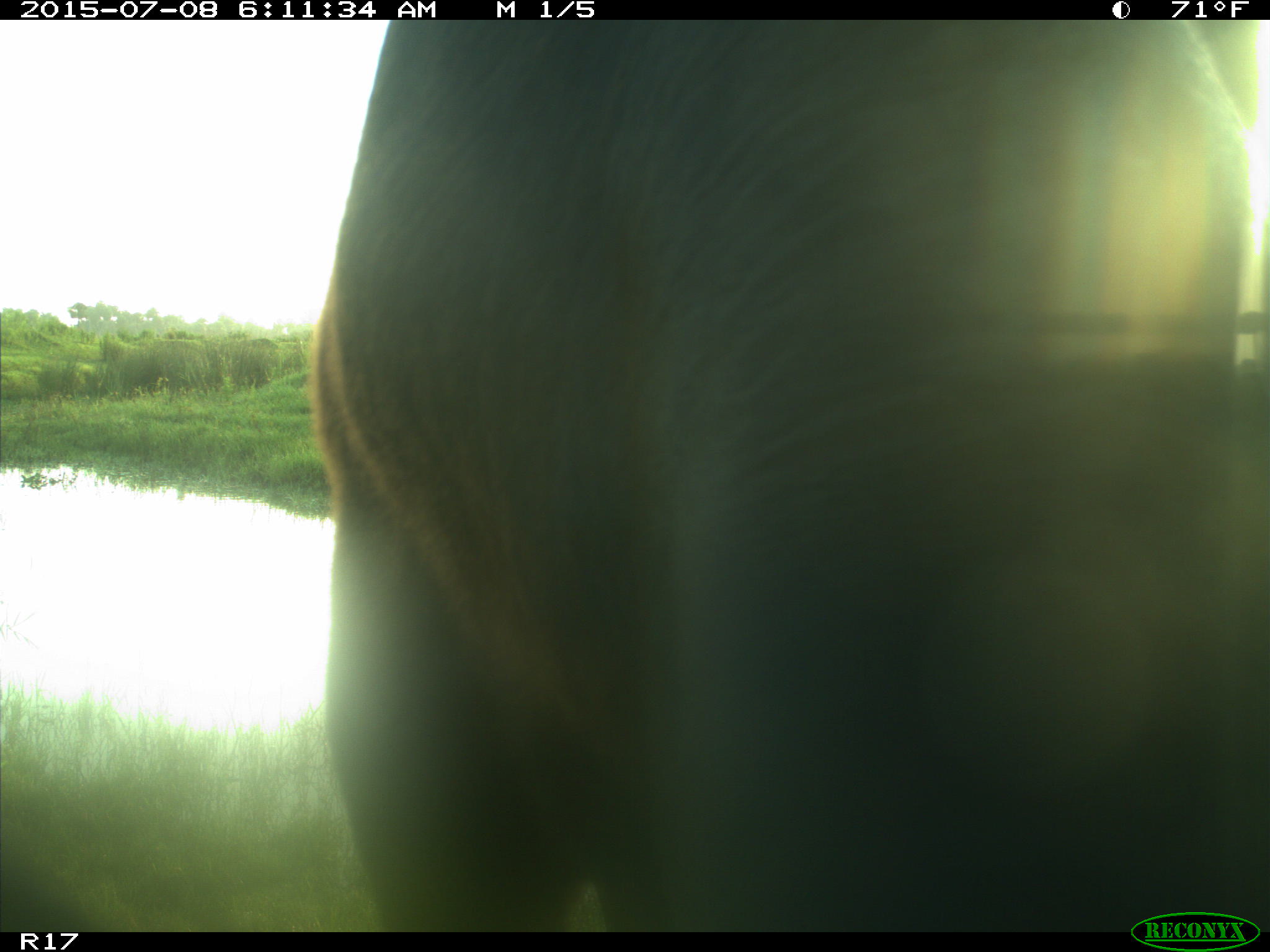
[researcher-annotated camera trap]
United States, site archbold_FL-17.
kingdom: Animalia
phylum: Chordata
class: Mammalia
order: Artiodactyla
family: Bovidae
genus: Bos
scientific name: Bos taurus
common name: domestic cow